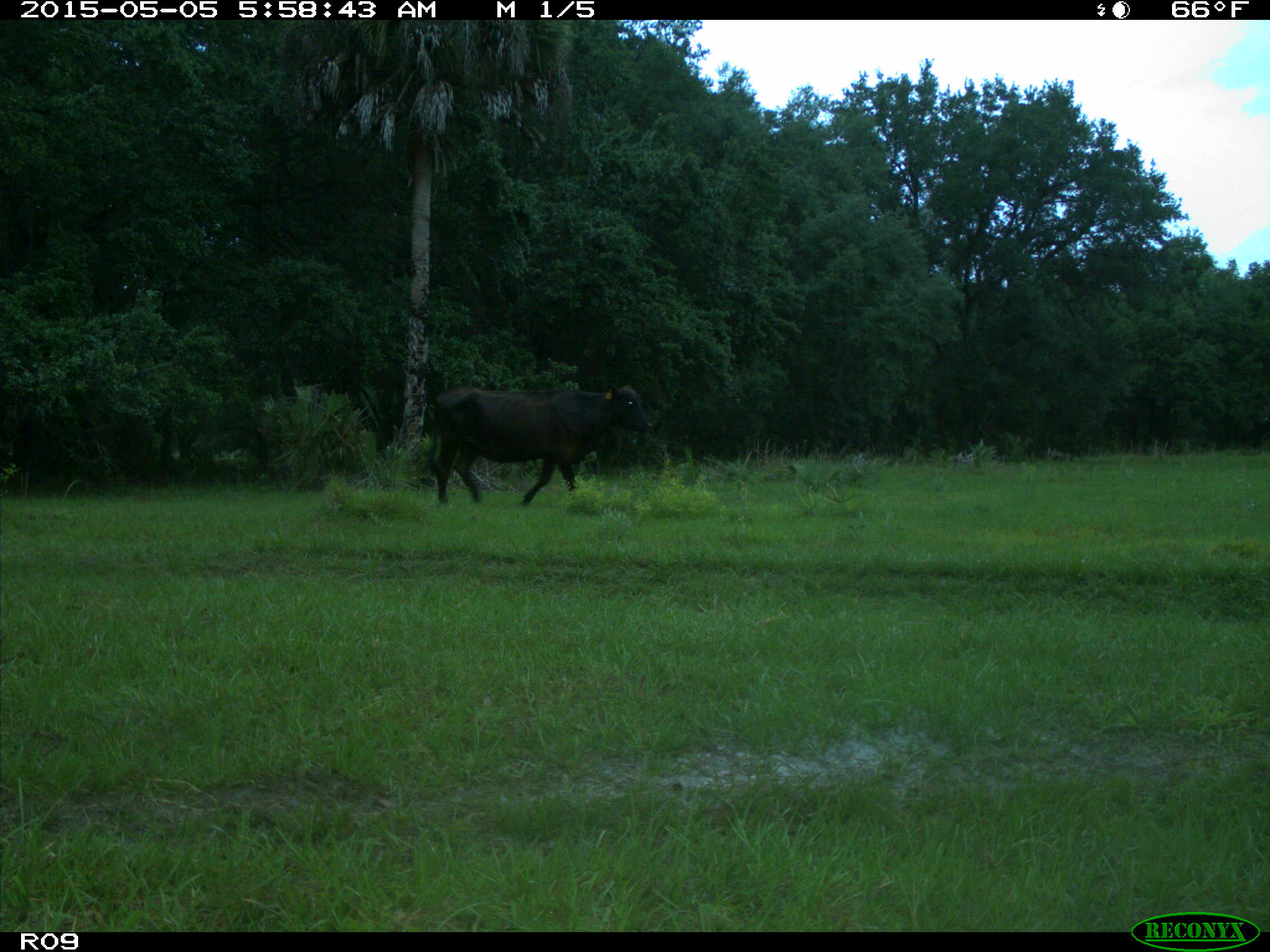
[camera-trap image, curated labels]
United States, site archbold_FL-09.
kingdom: Animalia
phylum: Chordata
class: Mammalia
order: Artiodactyla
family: Bovidae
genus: Bos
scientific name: Bos taurus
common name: domestic cow